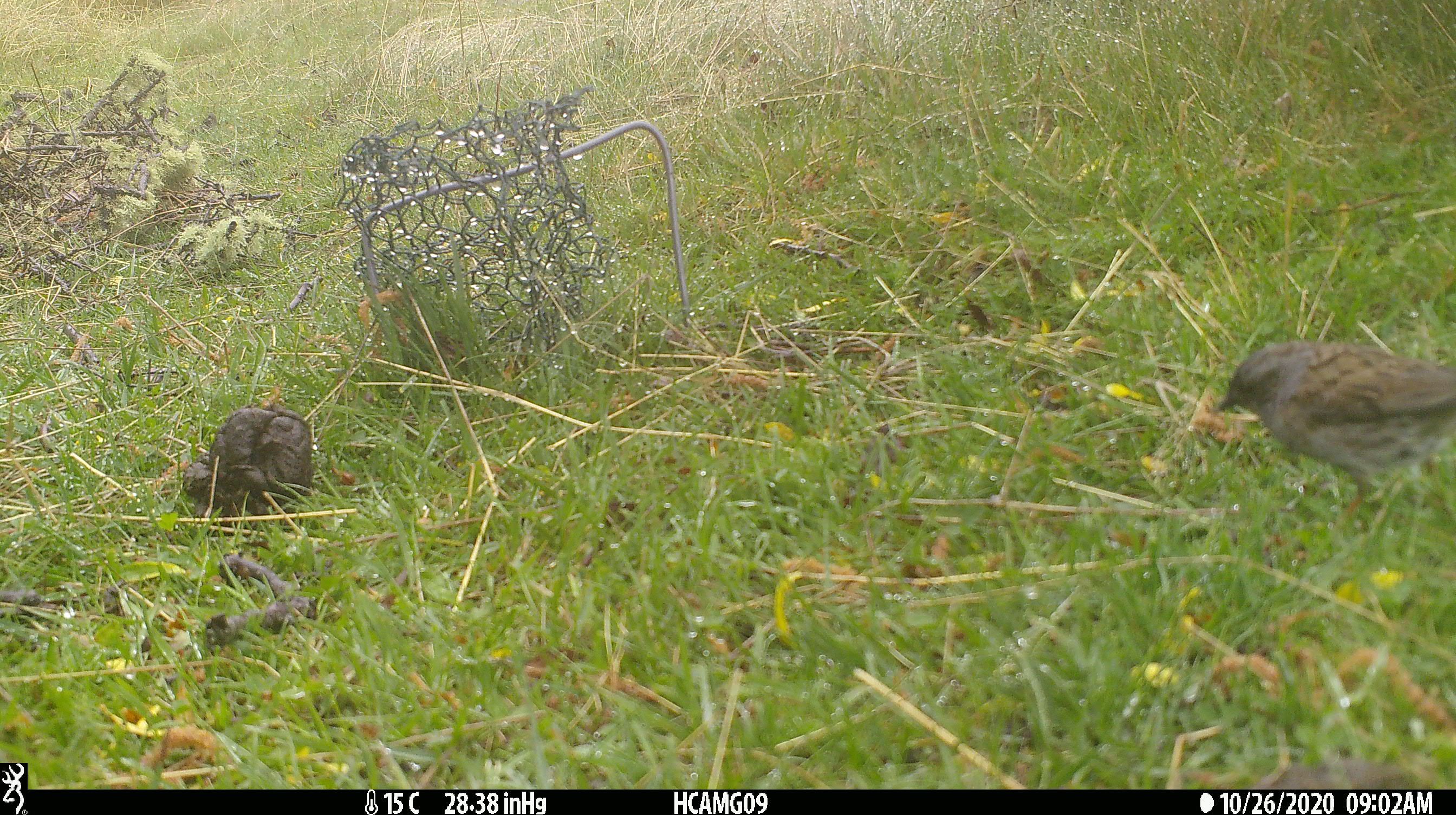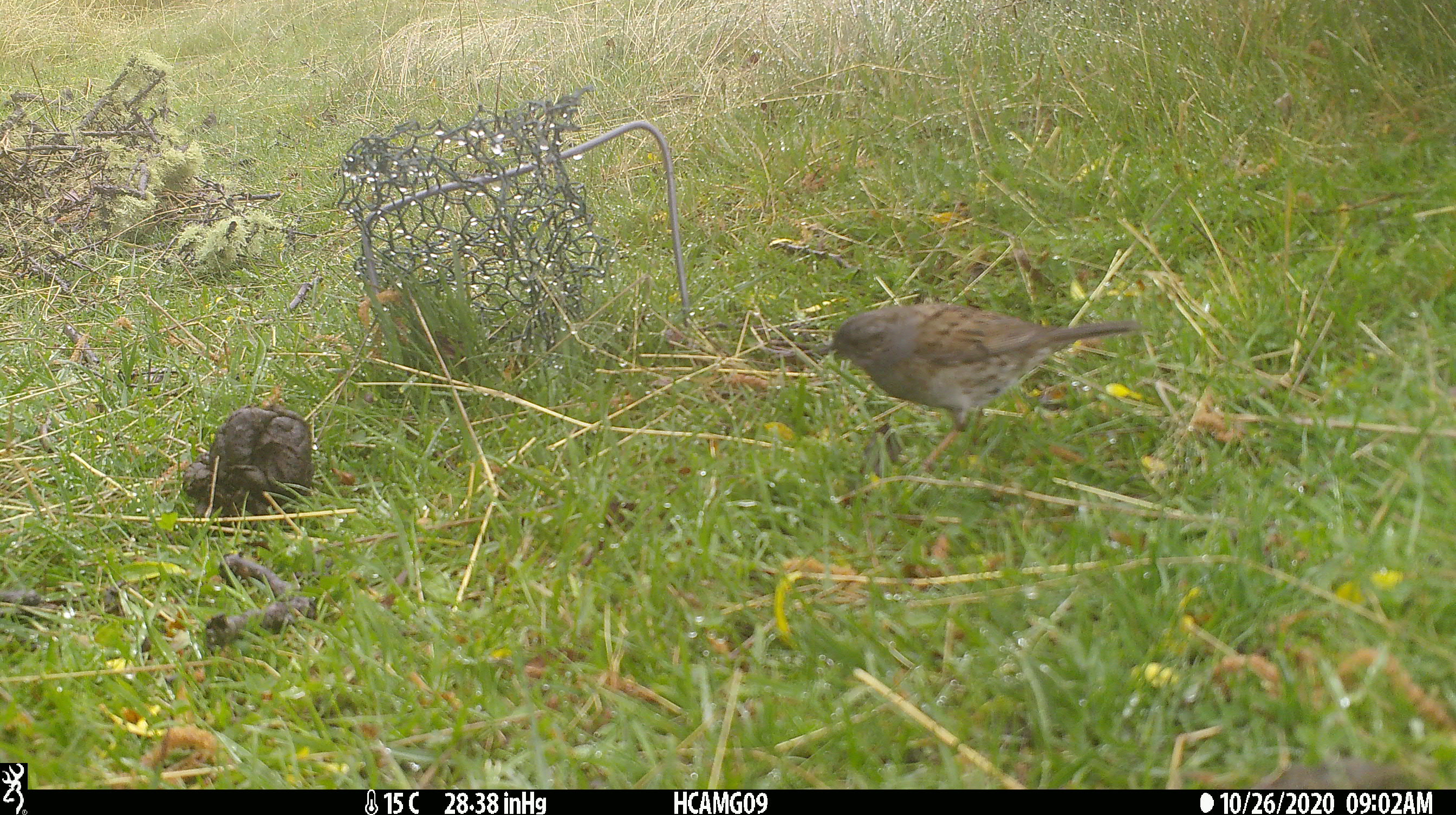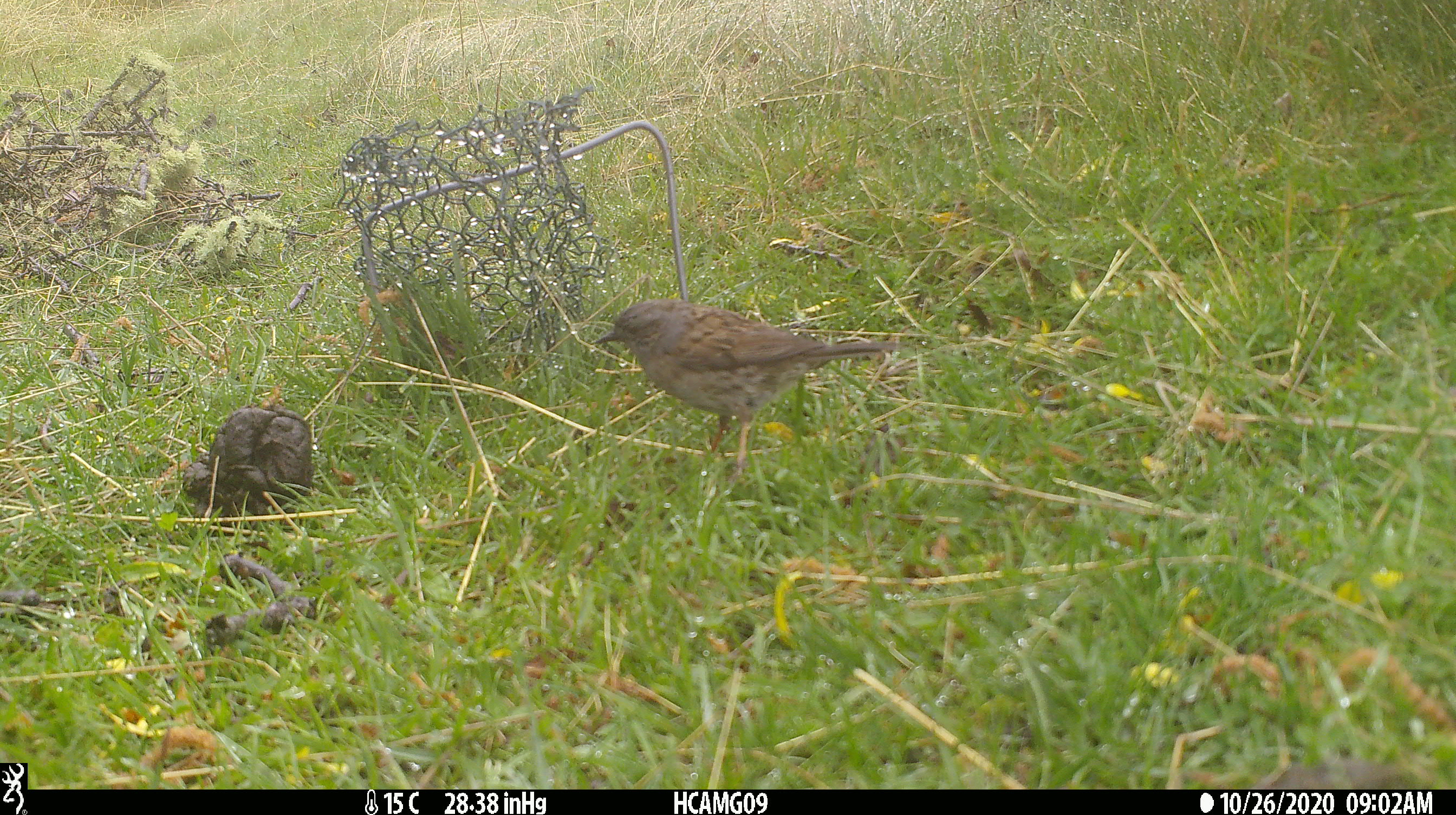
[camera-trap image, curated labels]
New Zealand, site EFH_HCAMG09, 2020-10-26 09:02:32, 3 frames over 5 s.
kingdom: Animalia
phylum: Chordata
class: Aves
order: Passeriformes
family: Prunellidae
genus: Prunella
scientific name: Prunella modularis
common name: dunnock